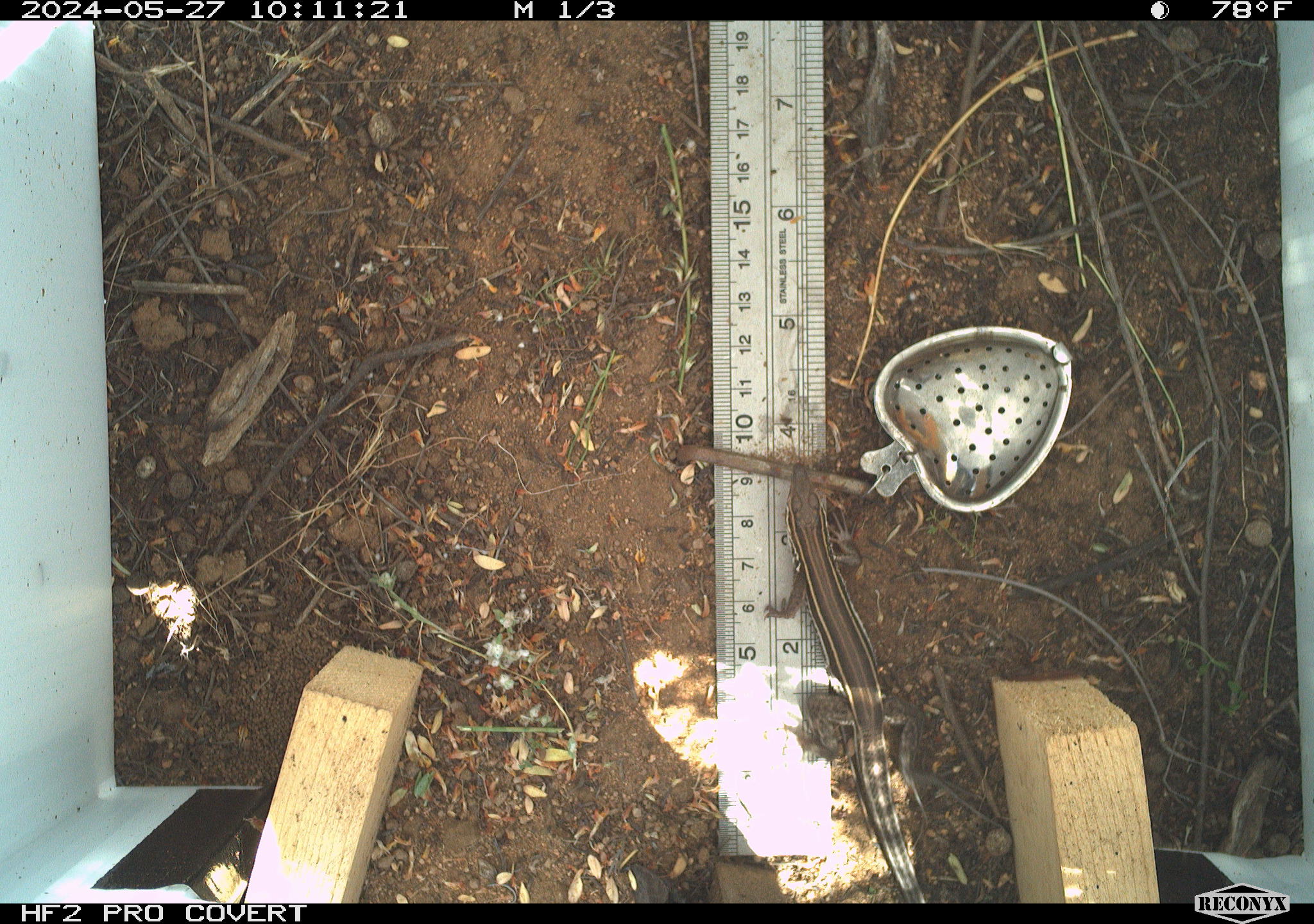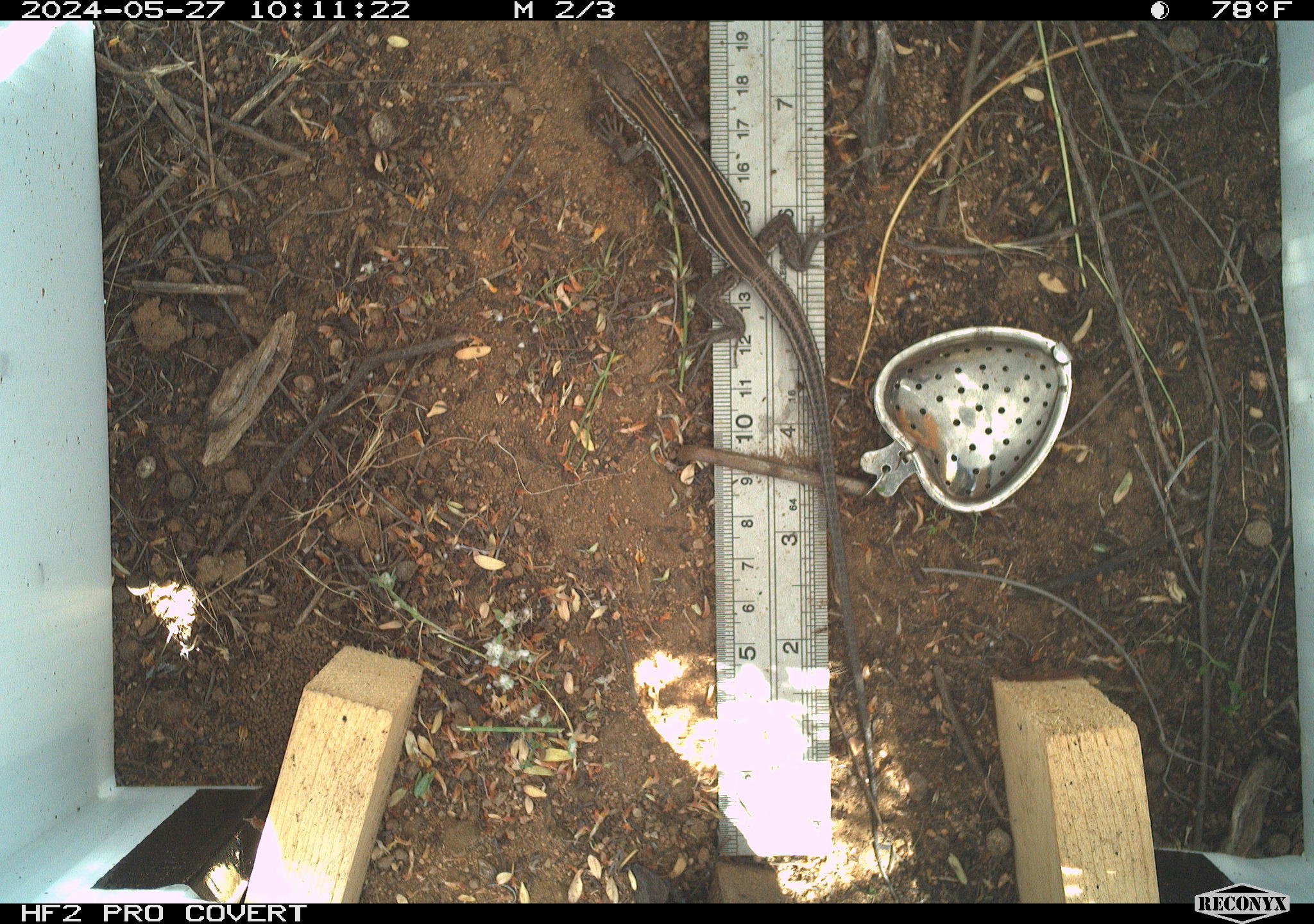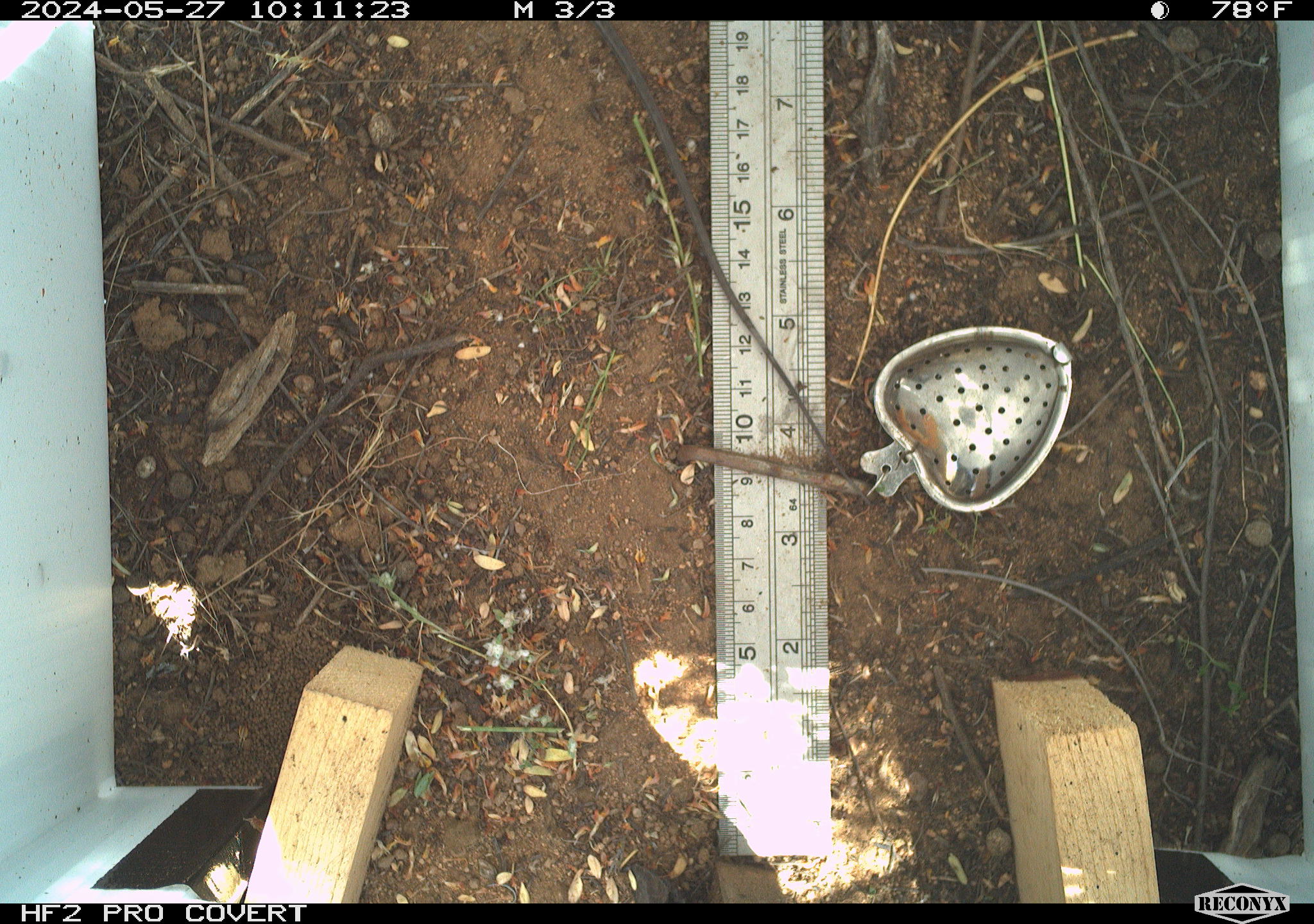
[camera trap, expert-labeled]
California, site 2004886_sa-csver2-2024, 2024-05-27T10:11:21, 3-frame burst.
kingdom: Animalia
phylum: Chordata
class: Reptilia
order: Squamata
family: Scincidae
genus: Plestiodon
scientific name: Plestiodon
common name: blue-tailed skinks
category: plestiodon species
Plestiodon species (blue-tailed skinks) (Plestiodon).